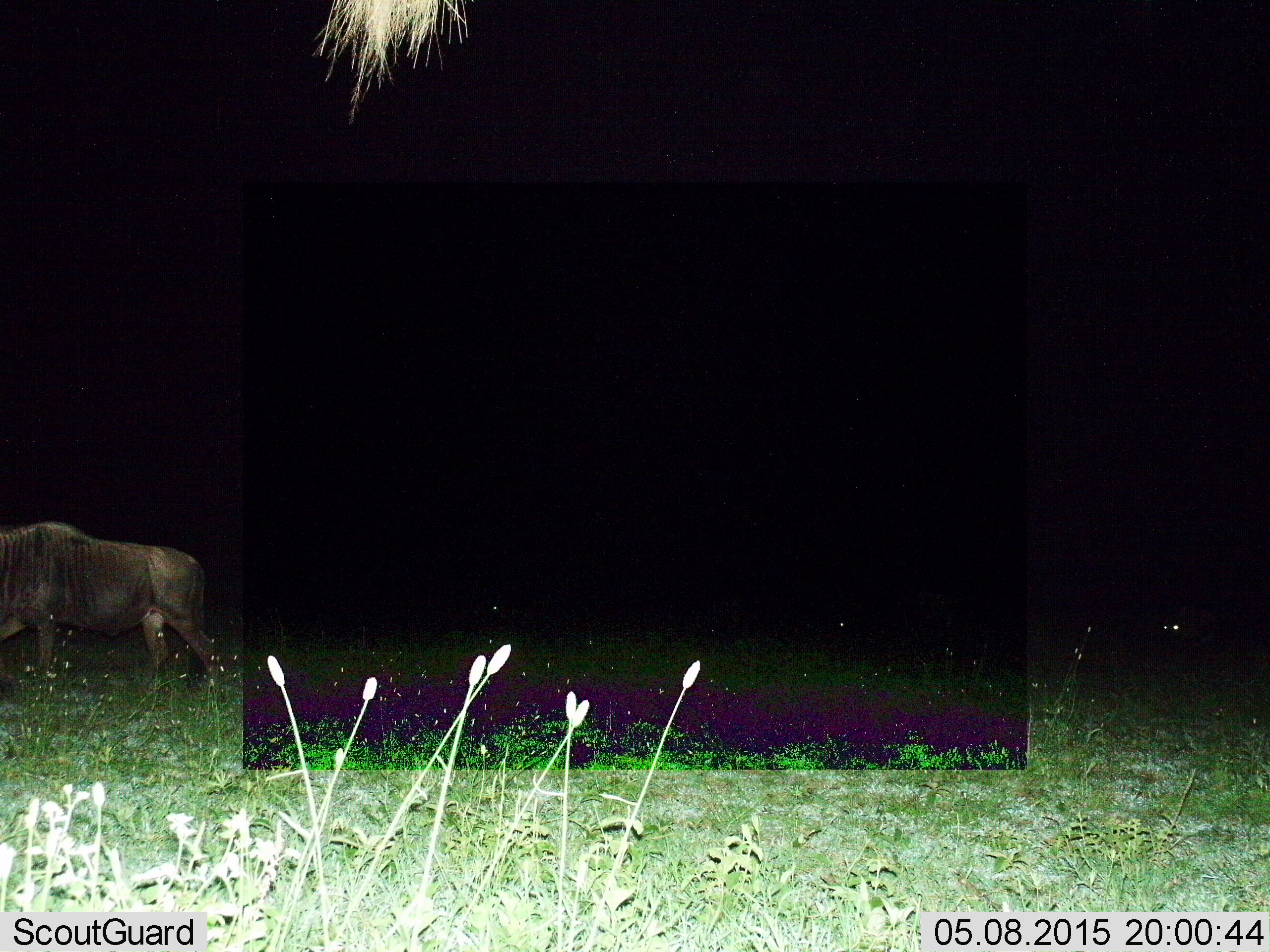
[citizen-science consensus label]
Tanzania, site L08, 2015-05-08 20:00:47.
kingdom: Animalia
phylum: Chordata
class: Mammalia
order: Artiodactyla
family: Bovidae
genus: Connochaetes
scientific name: Connochaetes taurinus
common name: blue wildebeest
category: wildebeest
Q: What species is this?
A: Wildebeest (blue wildebeest) (Connochaetes taurinus).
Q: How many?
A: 1.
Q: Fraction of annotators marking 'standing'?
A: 9%.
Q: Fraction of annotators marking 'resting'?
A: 0%.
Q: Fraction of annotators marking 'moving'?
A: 82%.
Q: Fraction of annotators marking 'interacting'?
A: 0%.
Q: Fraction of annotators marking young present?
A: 0%.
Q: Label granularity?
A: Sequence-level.